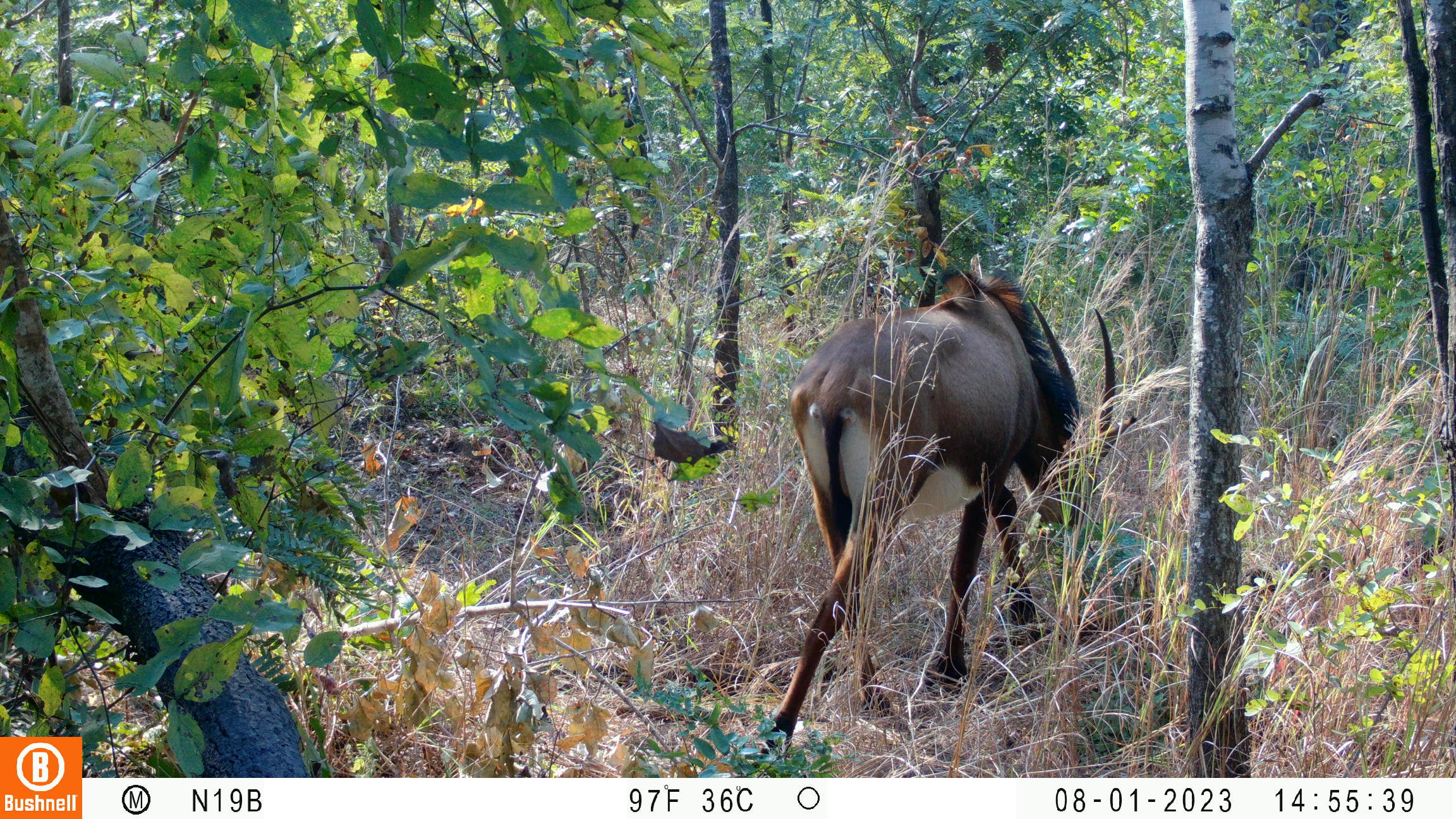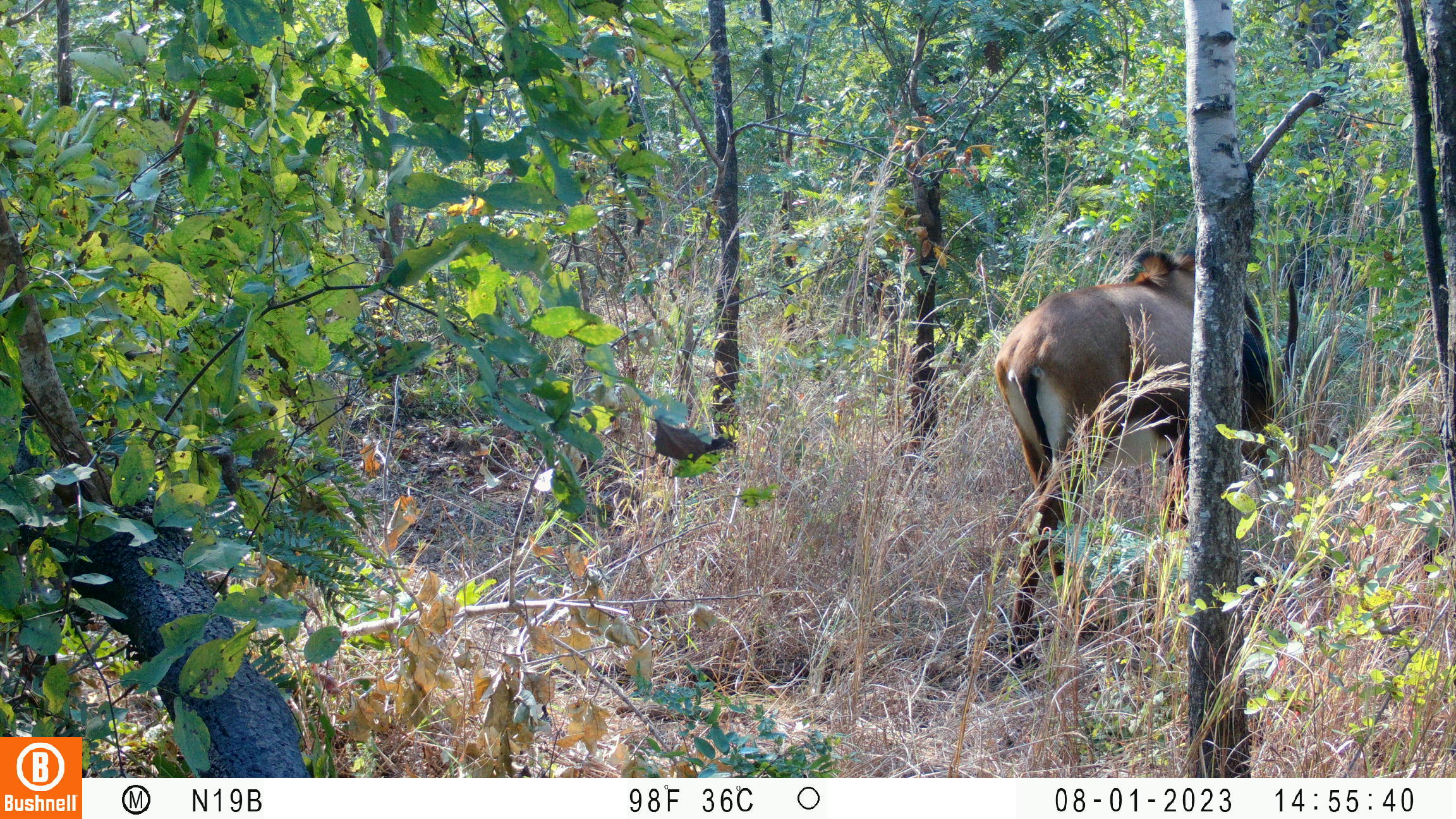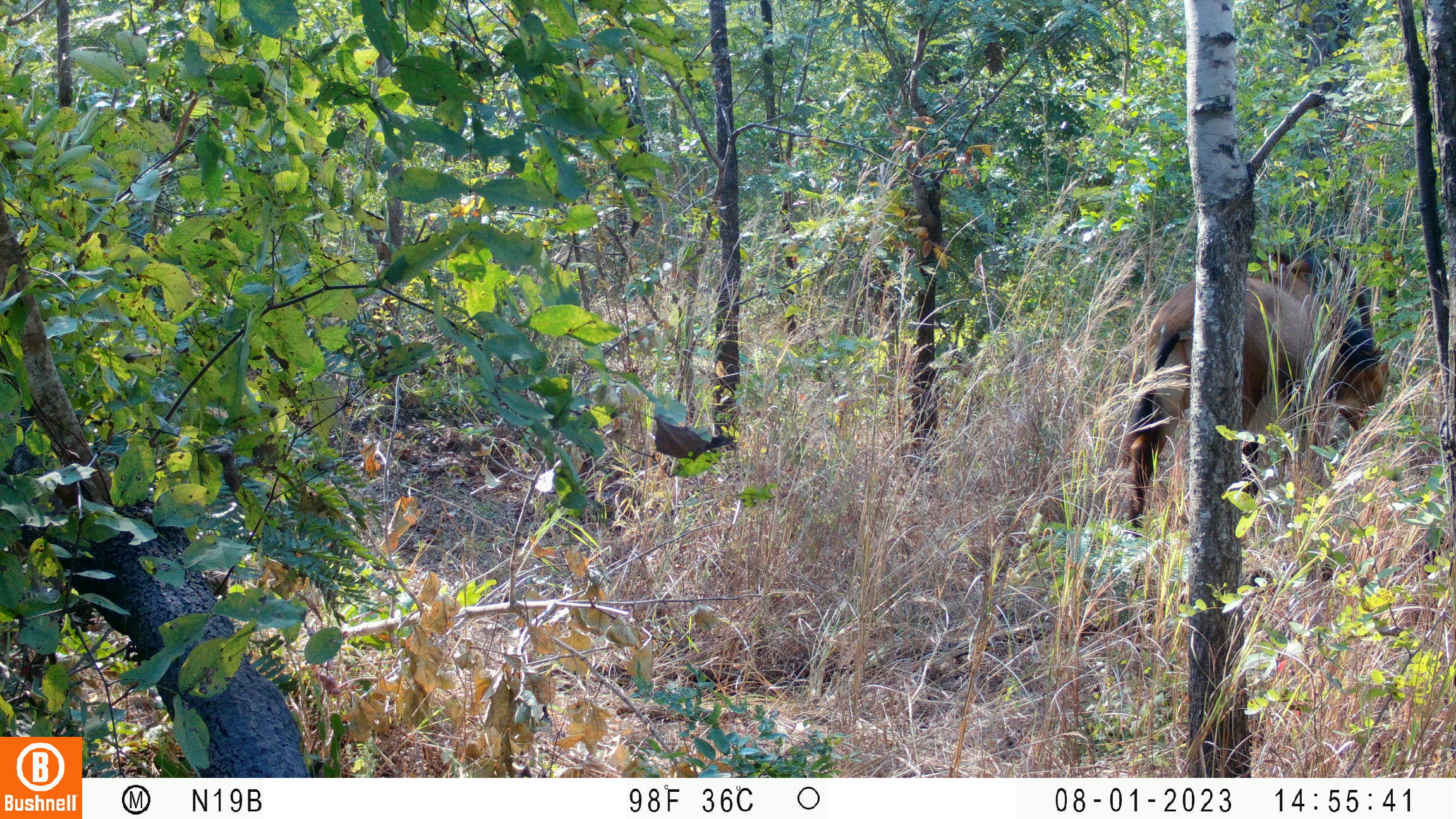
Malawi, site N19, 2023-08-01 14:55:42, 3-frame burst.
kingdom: Animalia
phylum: Chordata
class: Mammalia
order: Artiodactyla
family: Bovidae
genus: Hippotragus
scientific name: Hippotragus niger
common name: sable antelope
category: sable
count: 1